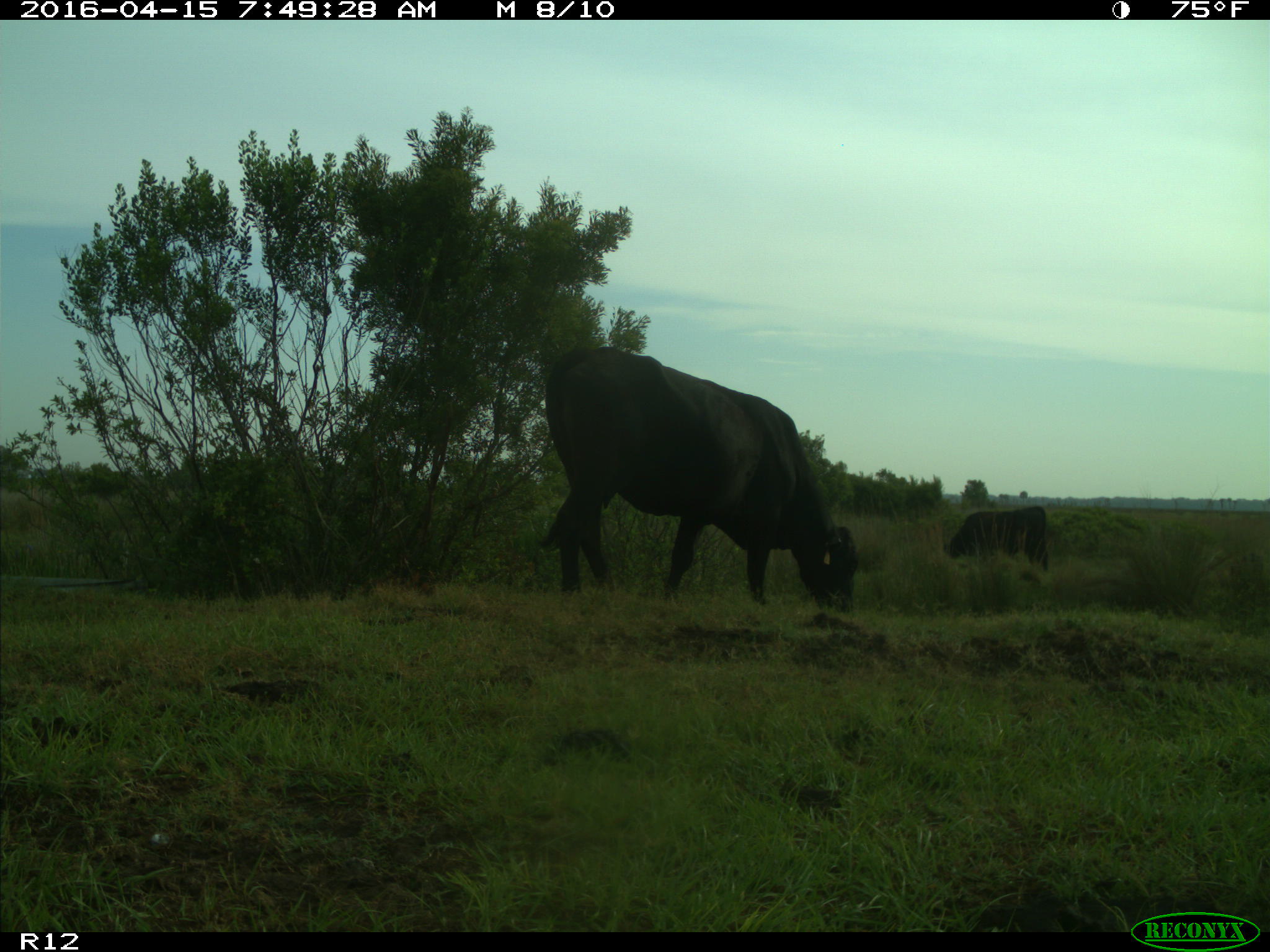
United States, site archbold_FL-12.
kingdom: Animalia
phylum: Chordata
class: Mammalia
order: Artiodactyla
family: Bovidae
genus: Bos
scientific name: Bos taurus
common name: domestic cow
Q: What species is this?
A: Bos taurus (domestic cow).